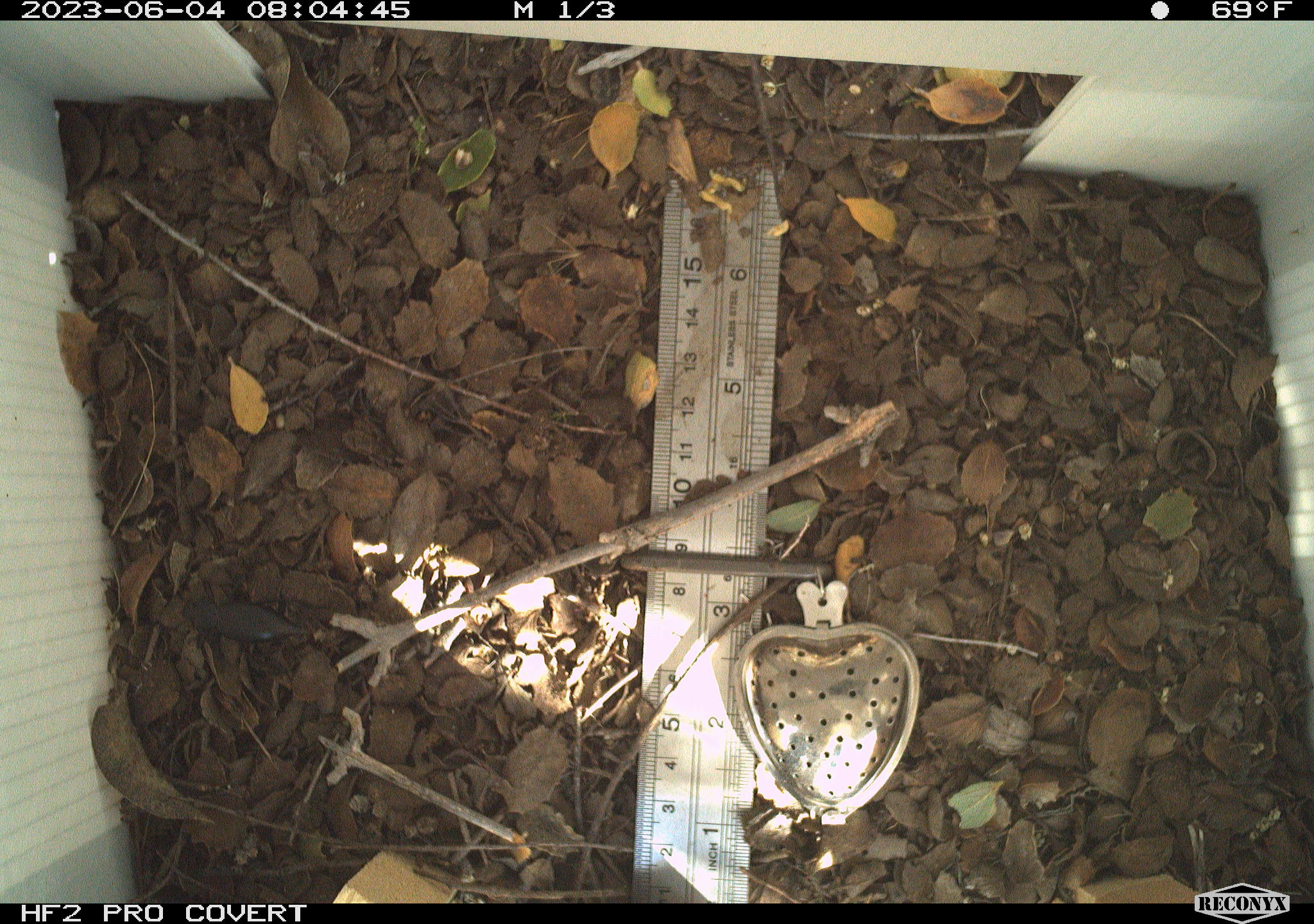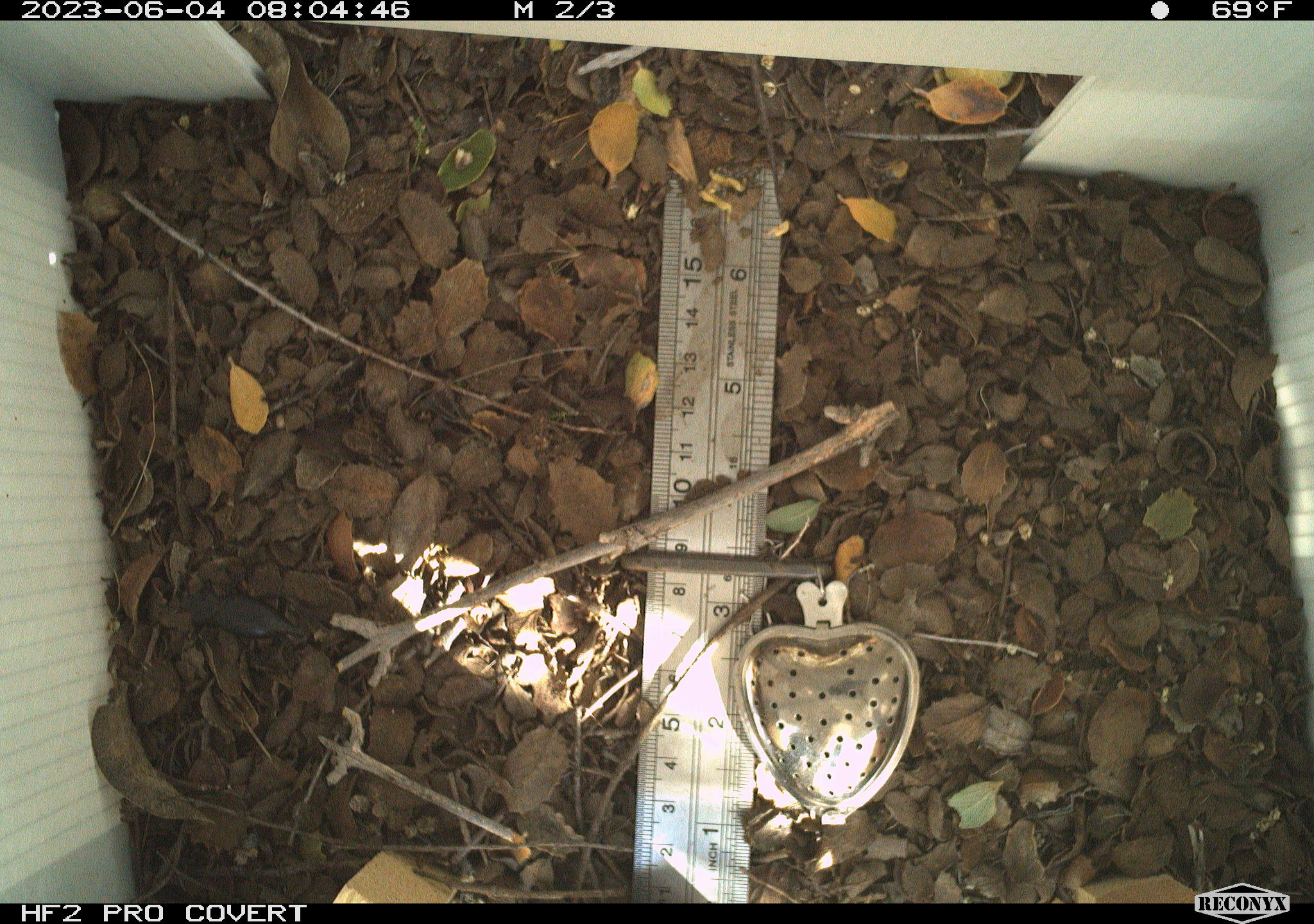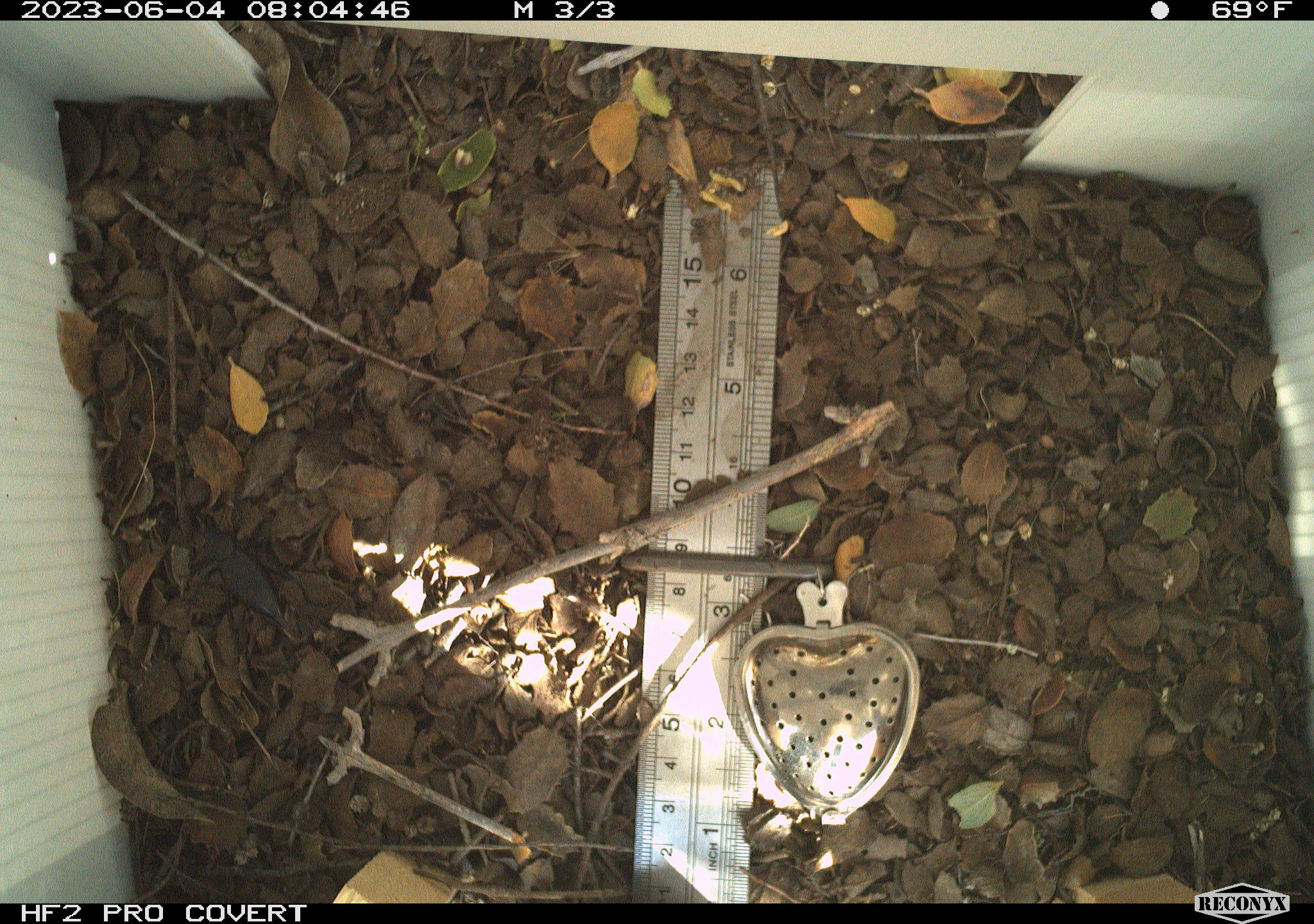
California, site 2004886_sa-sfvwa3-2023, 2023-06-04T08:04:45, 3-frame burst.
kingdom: Animalia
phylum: Arthropoda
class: Insecta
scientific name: Insecta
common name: insect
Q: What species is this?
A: Insect (Insecta).